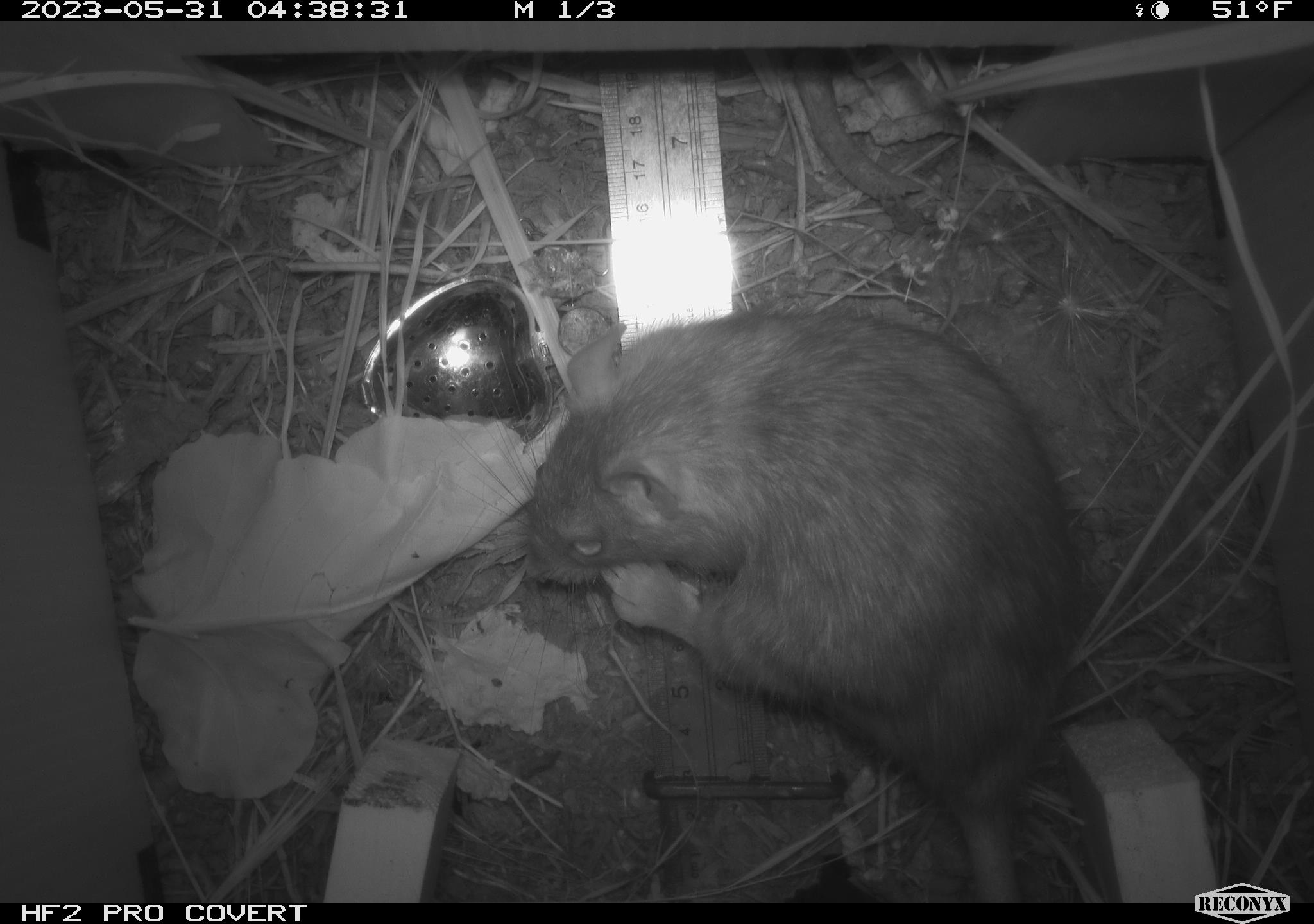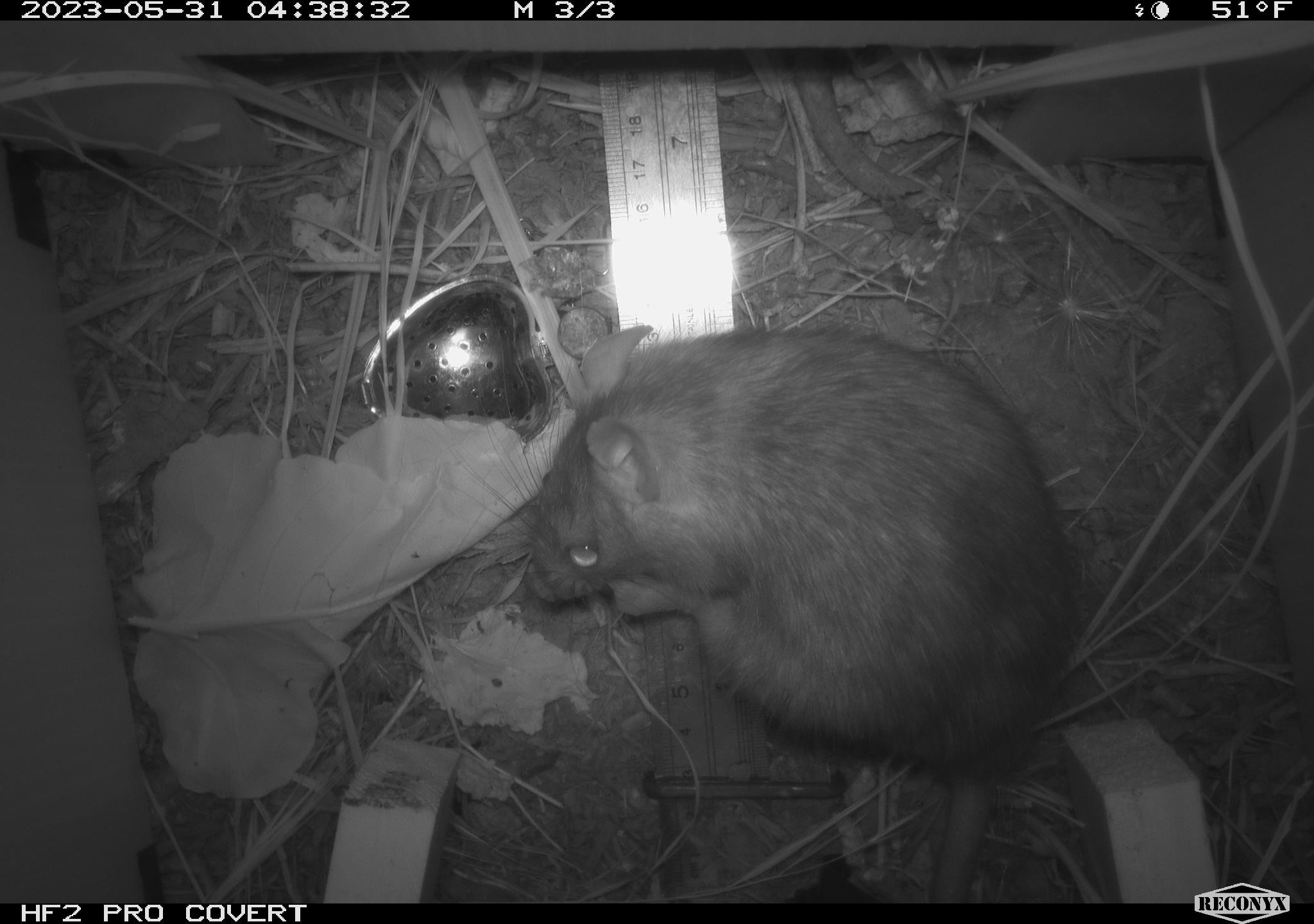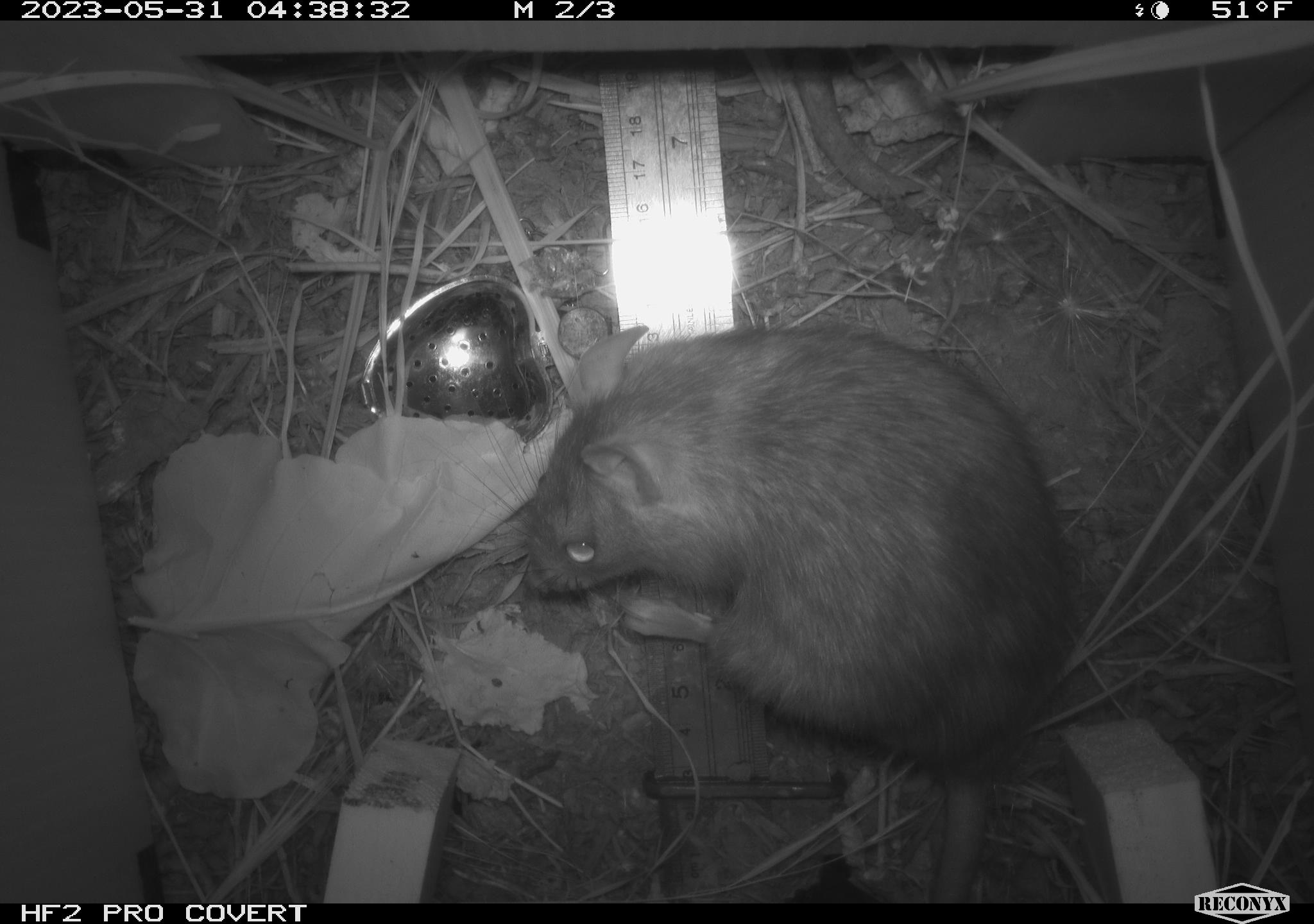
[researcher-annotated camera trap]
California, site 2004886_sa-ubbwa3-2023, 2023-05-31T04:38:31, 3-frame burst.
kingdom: Animalia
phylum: Chordata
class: Mammalia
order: Rodentia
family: Muridae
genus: Rattus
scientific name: Rattus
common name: rat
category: rattus species